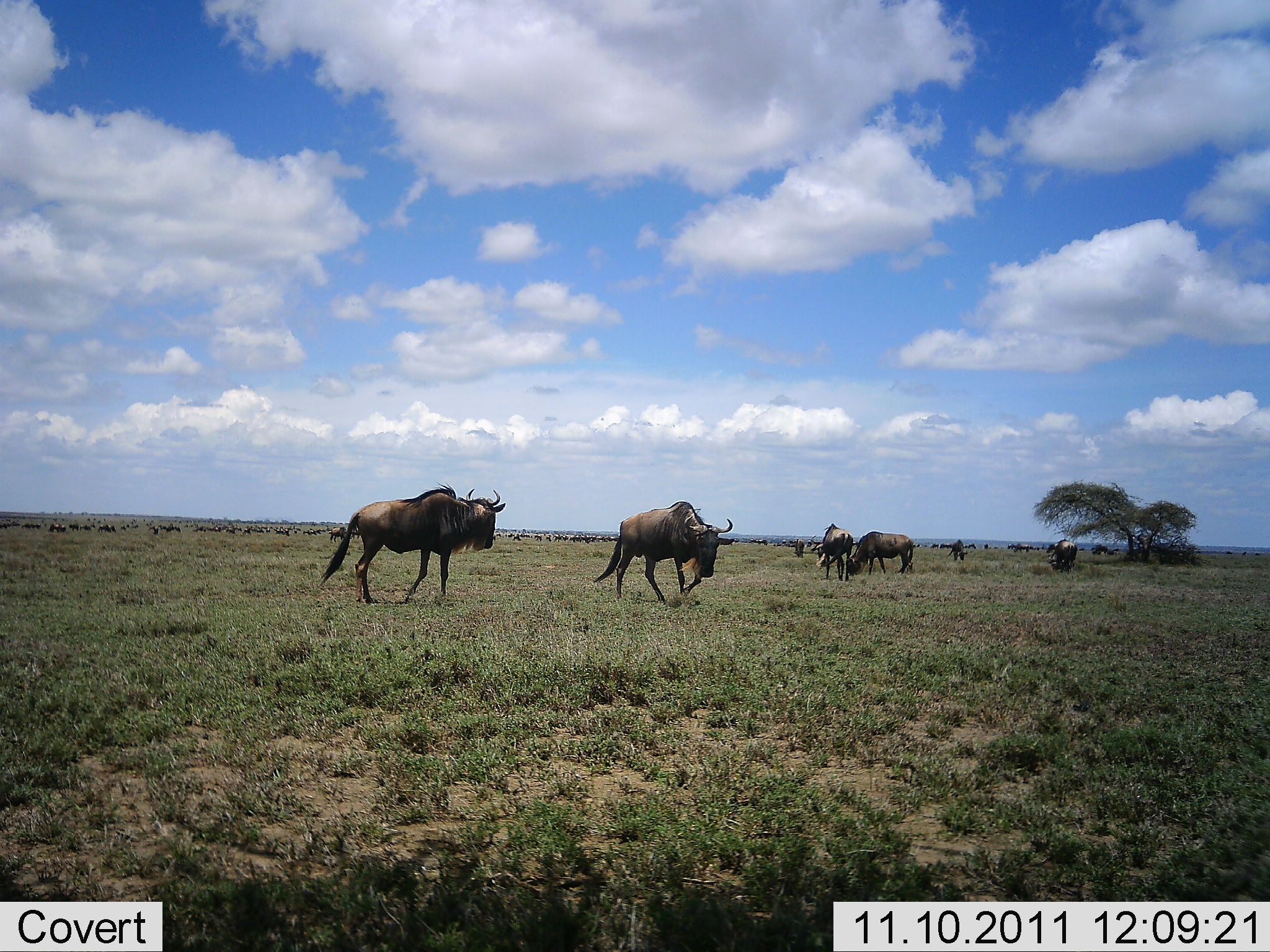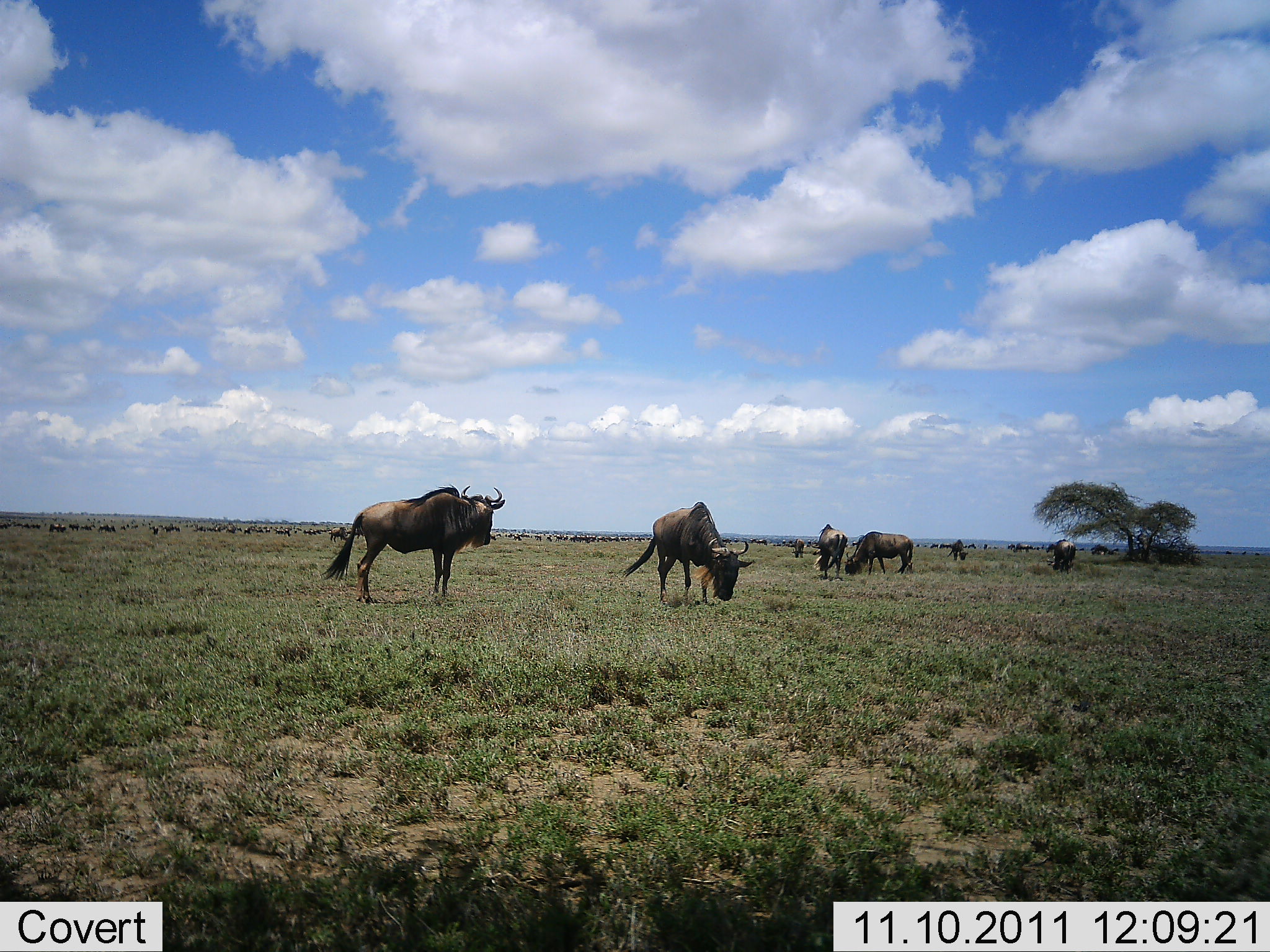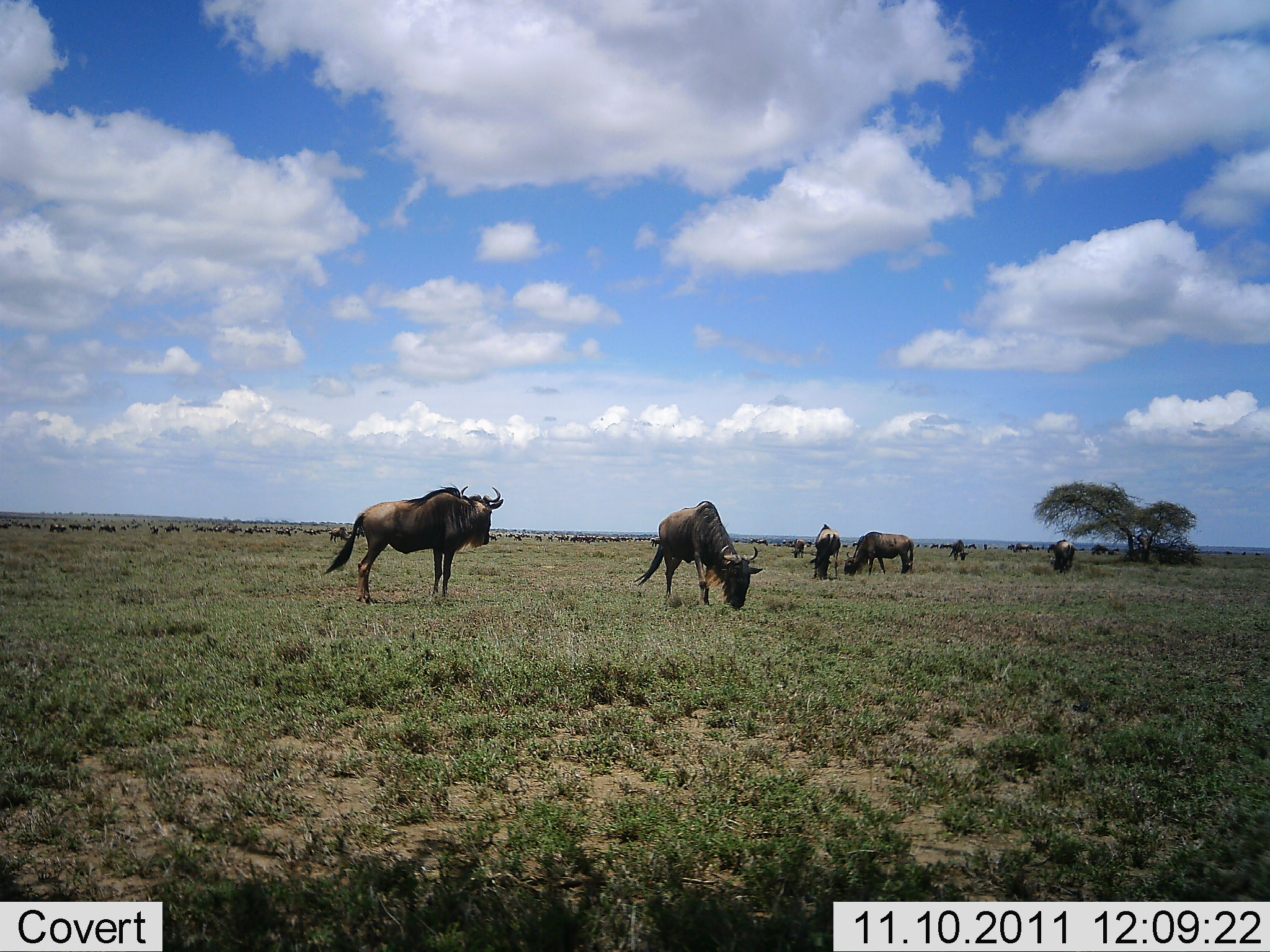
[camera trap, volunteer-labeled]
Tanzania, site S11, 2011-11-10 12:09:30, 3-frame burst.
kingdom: Animalia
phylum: Chordata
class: Mammalia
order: Artiodactyla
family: Bovidae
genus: Connochaetes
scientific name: Connochaetes taurinus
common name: blue wildebeest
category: wildebeest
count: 11-50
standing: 69%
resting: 0%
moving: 31%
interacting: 0%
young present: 0%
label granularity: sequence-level